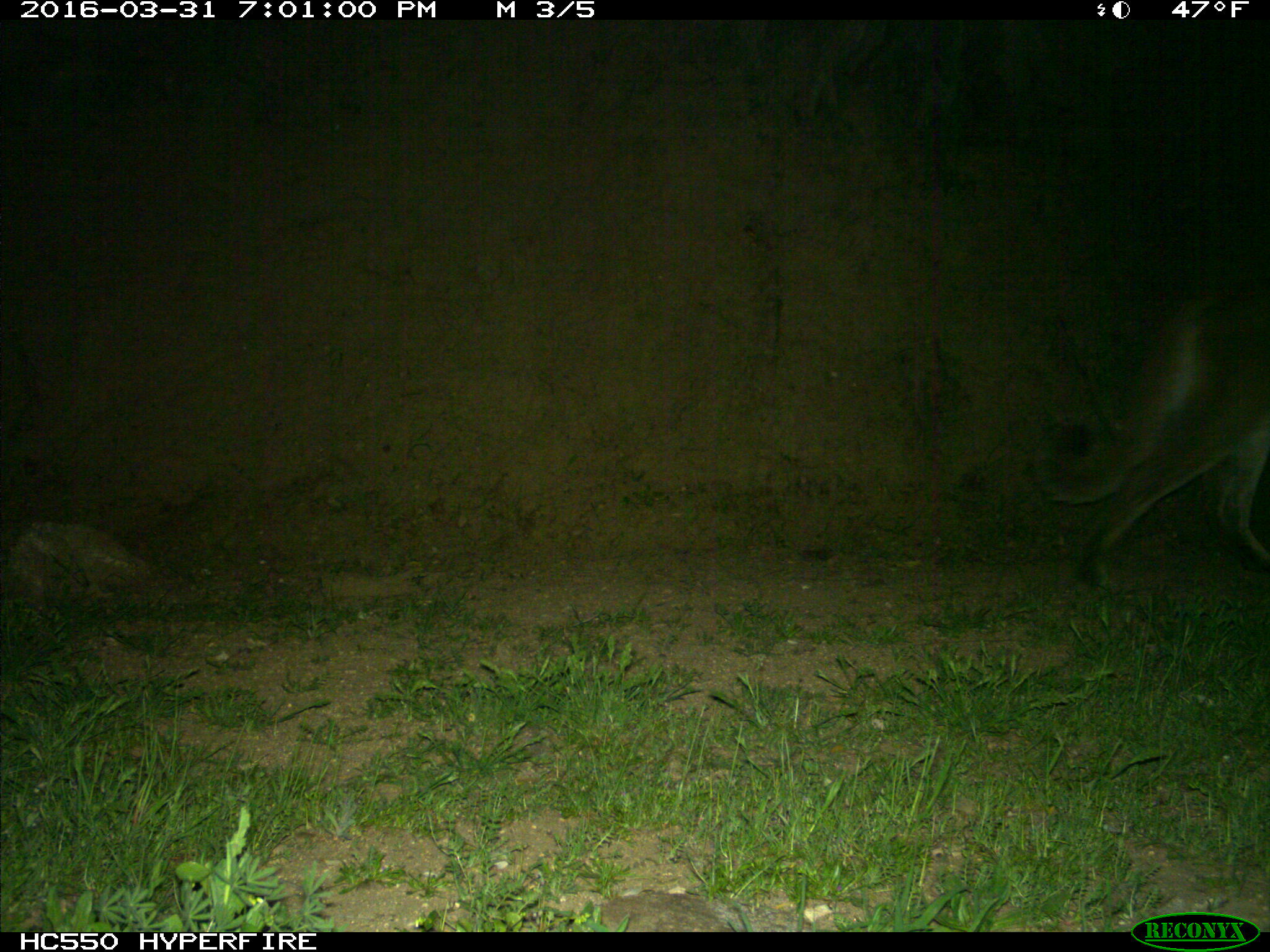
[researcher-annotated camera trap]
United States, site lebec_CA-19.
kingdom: Animalia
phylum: Chordata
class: Mammalia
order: Carnivora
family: Felidae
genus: Puma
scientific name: Puma concolor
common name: mountain lion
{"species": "Puma concolor (mountain lion)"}